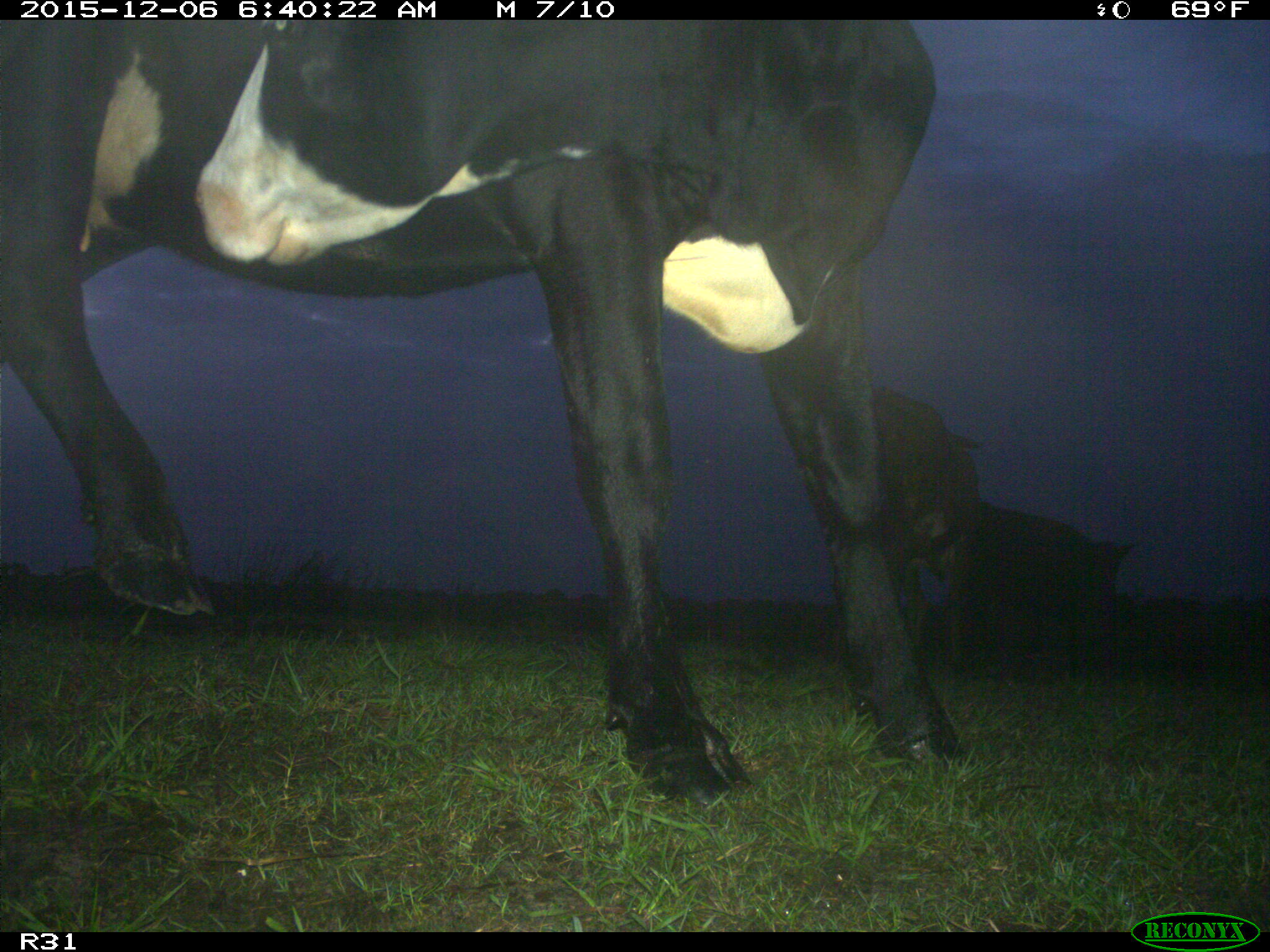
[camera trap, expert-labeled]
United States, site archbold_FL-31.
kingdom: Animalia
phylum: Chordata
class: Mammalia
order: Artiodactyla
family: Bovidae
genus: Bos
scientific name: Bos taurus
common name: domestic cow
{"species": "Bos taurus (domestic cow)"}